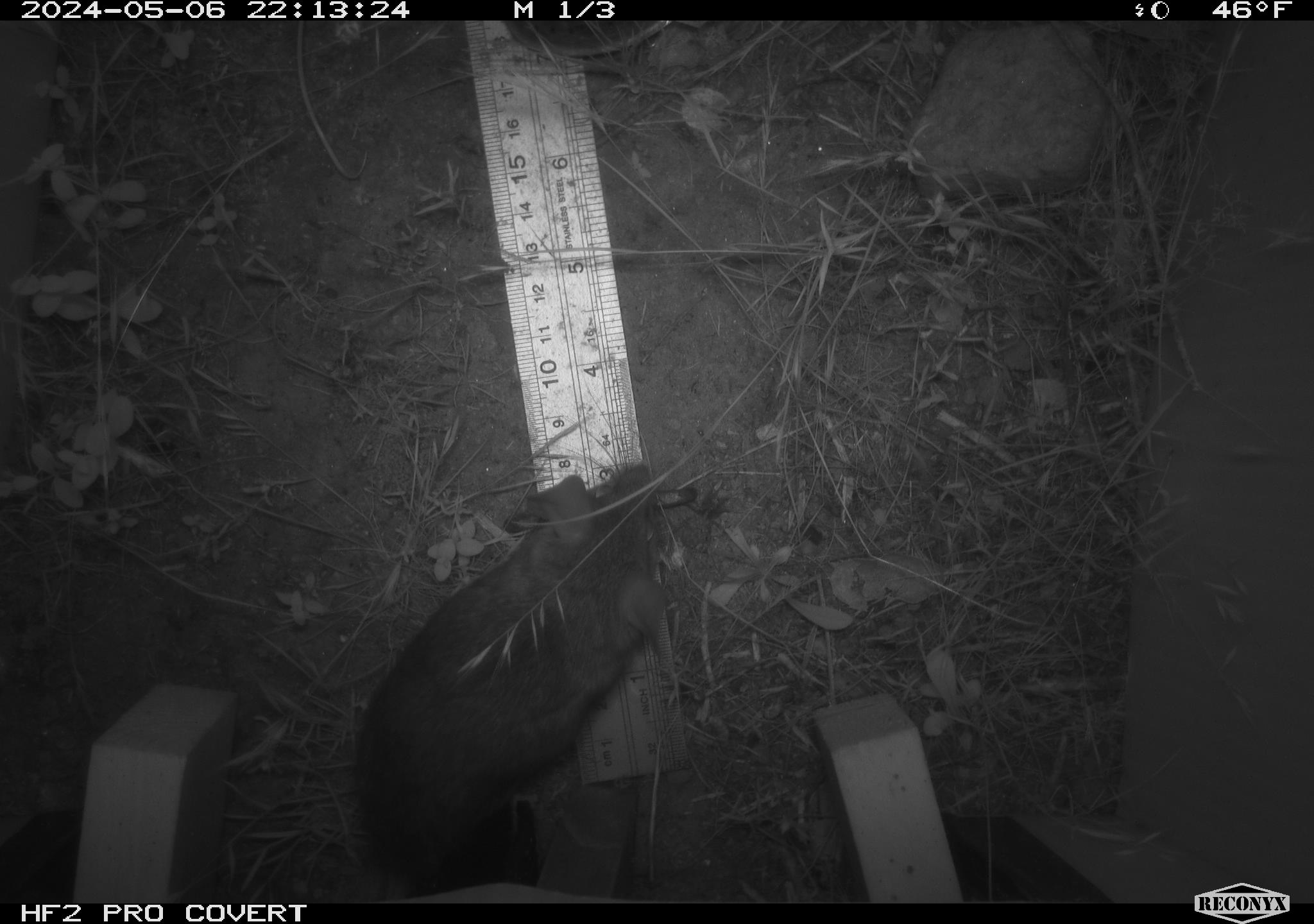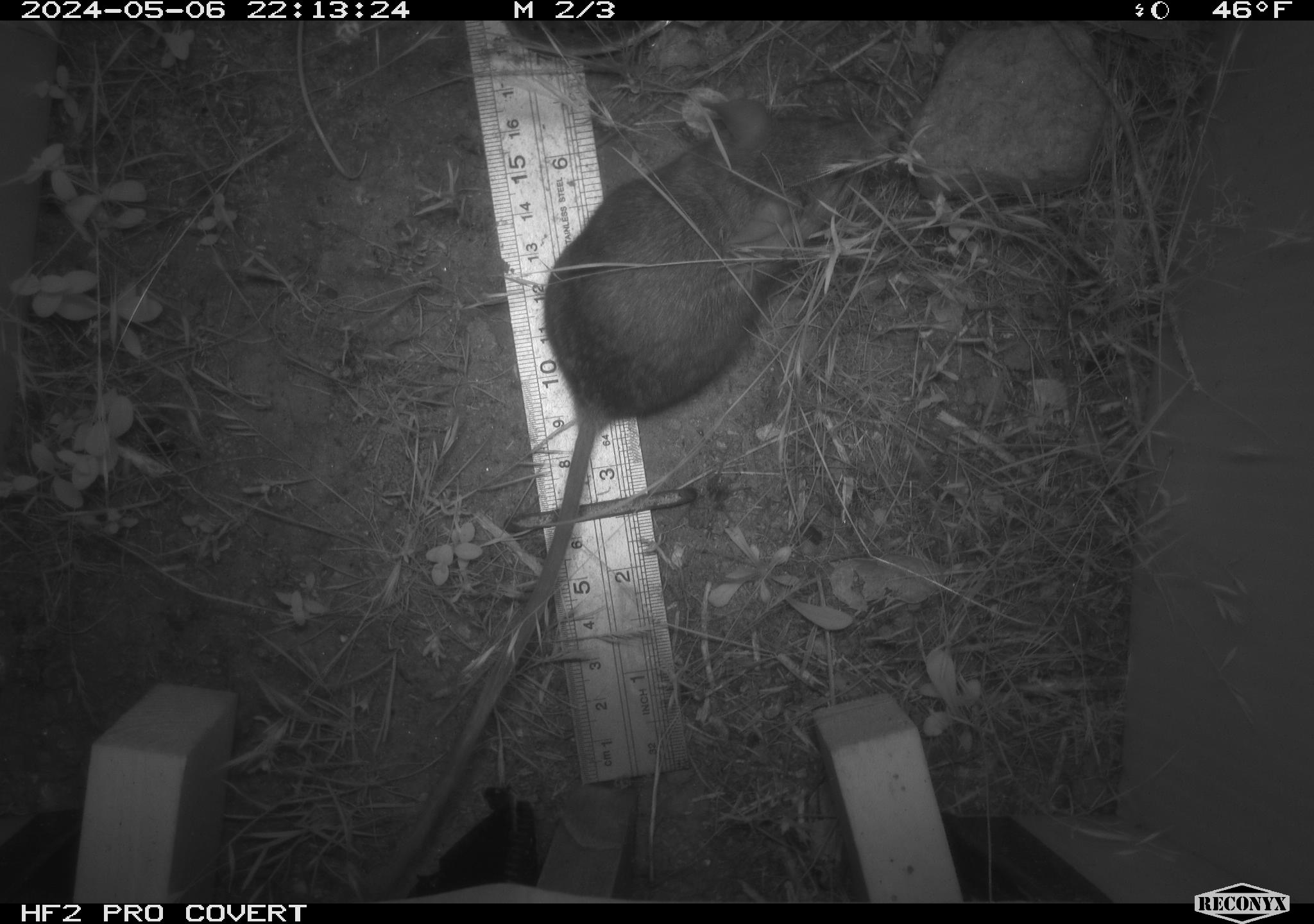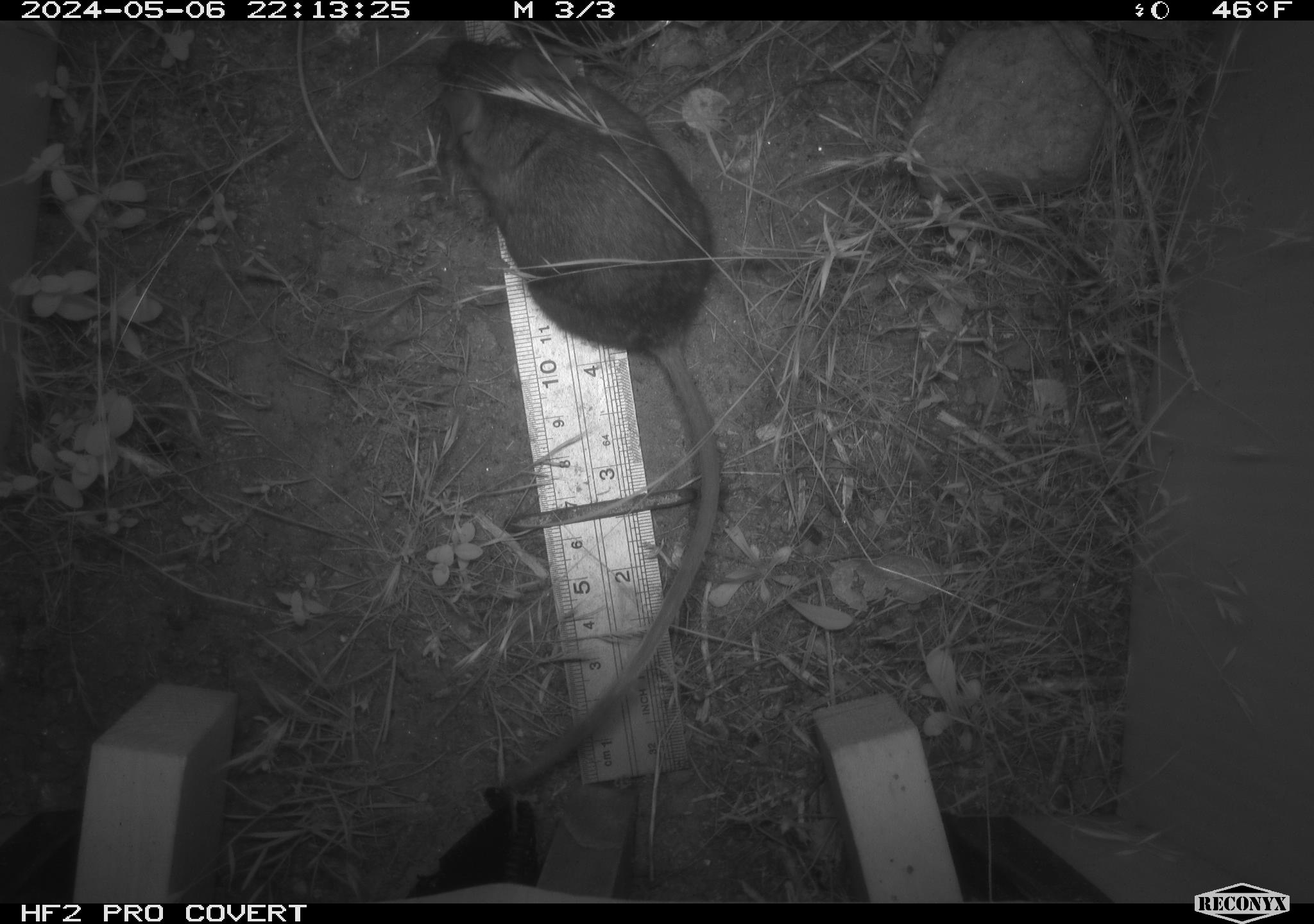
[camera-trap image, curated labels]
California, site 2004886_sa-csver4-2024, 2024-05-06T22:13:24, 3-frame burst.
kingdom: Animalia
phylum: Chordata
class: Mammalia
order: Rodentia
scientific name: Rodentia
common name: mouse species